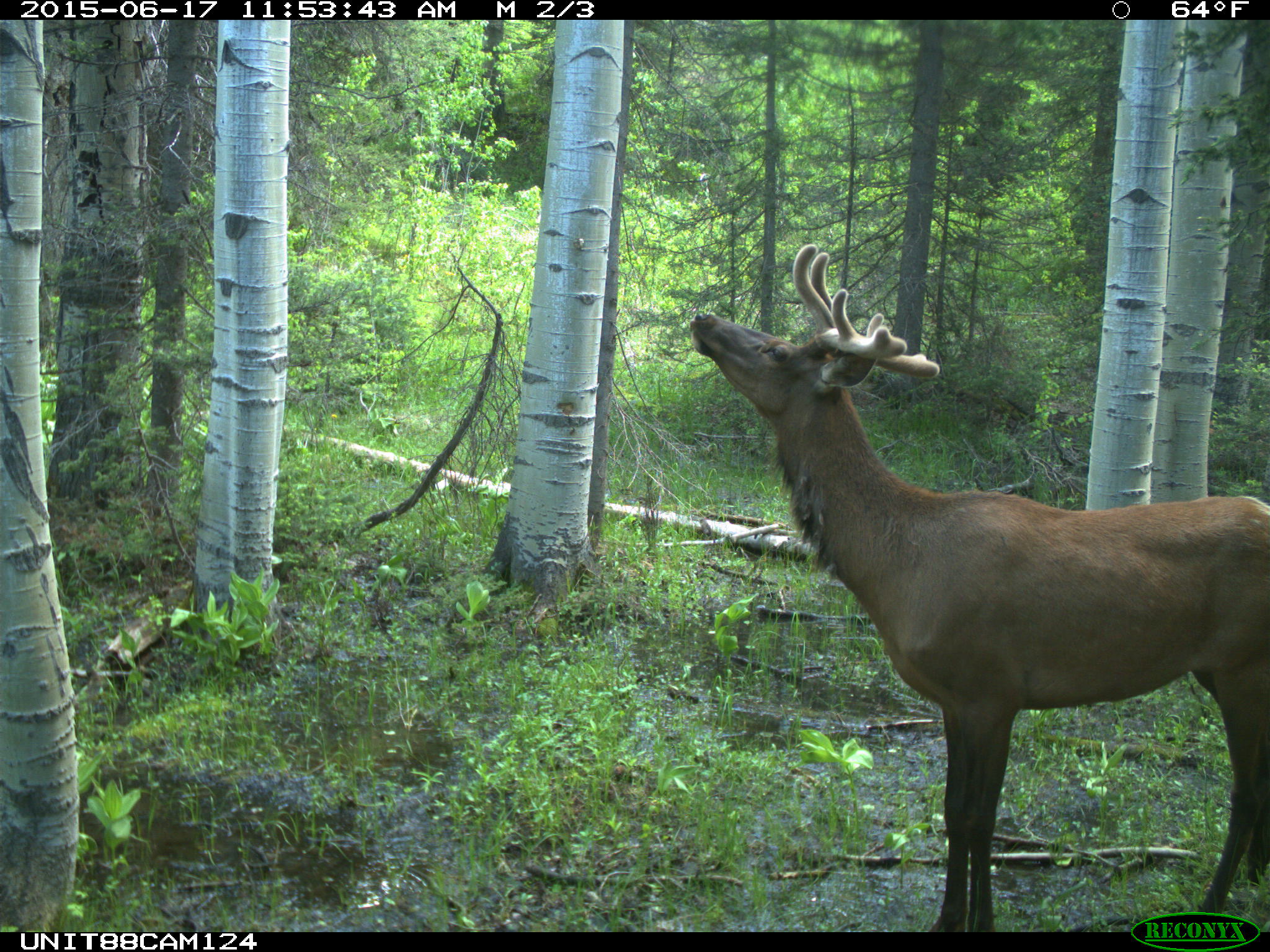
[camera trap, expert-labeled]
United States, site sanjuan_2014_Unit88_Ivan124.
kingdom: Animalia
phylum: Chordata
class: Mammalia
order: Artiodactyla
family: Cervidae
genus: Cervus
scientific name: Cervus elaphus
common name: red deer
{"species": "Cervus elaphus (red deer)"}